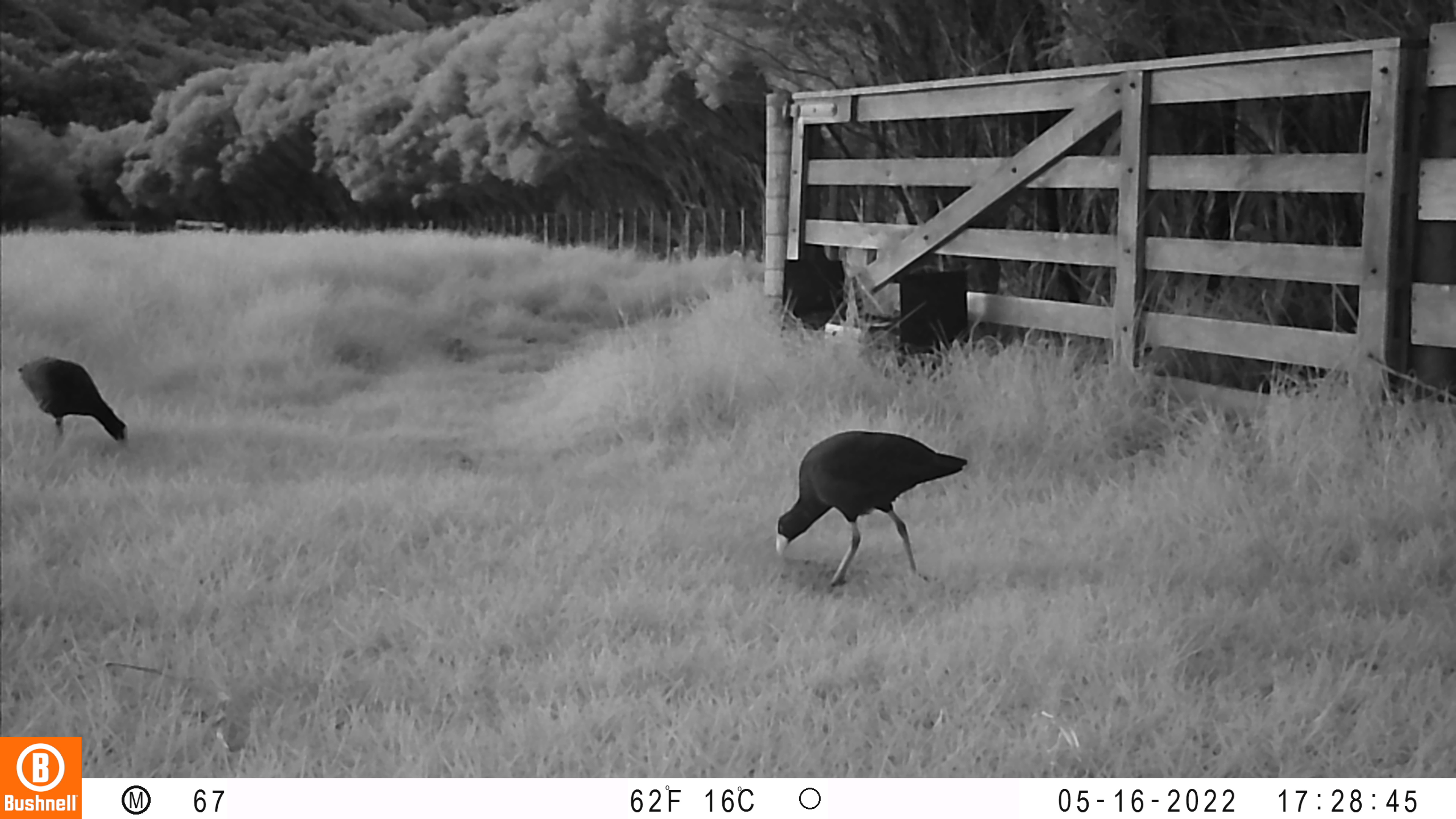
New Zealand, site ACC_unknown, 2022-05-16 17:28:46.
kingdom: Animalia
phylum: Chordata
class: Aves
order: Gruiformes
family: Rallidae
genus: Porphyrio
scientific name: Porphyrio melanotus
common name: australasian swamphen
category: pukeko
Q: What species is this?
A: Pukeko (australasian swamphen) (Porphyrio melanotus).